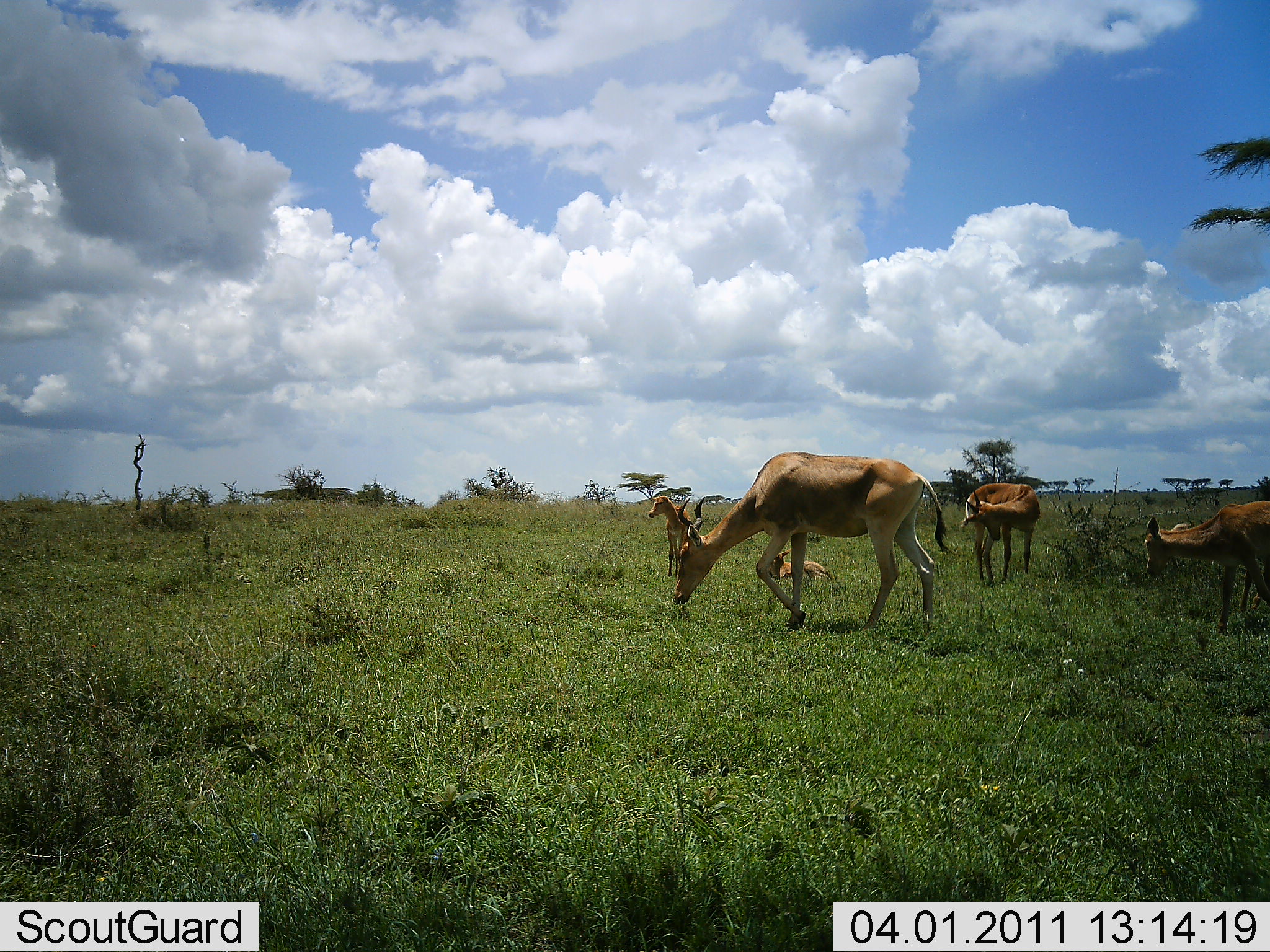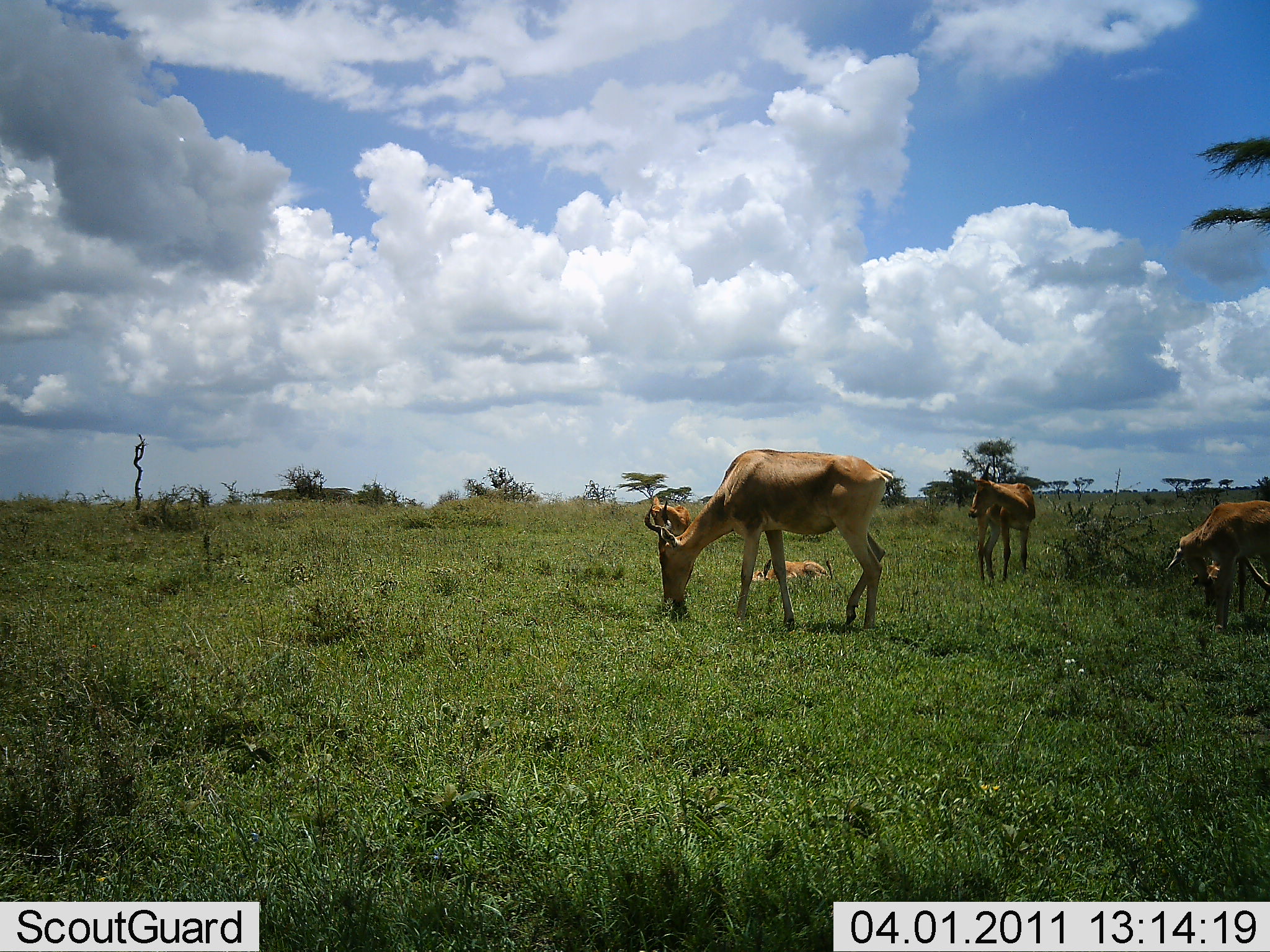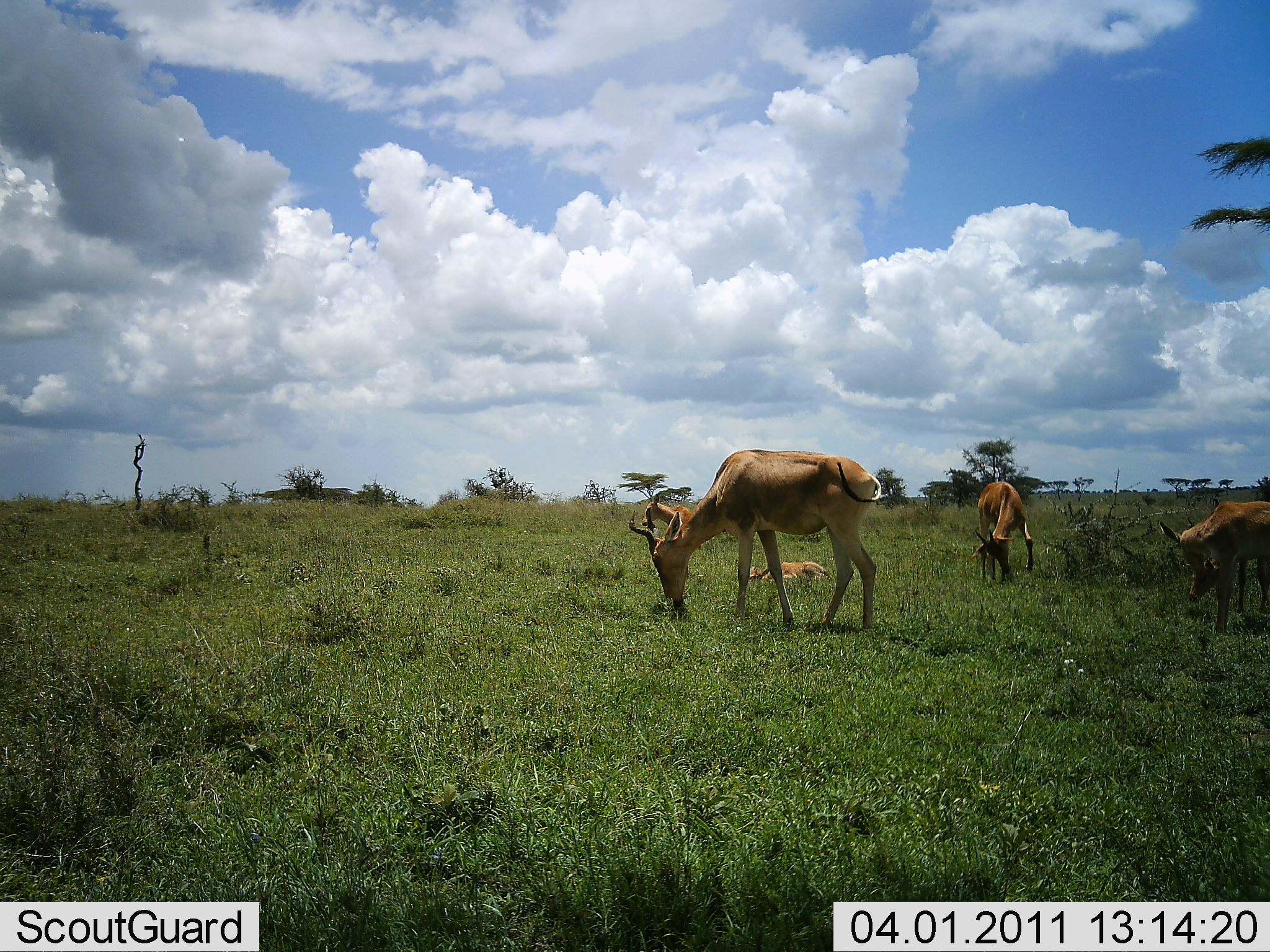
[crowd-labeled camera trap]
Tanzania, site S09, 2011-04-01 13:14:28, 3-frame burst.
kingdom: Animalia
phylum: Chordata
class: Mammalia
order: Artiodactyla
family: Bovidae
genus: Alcelaphus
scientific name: Alcelaphus buselaphus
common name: hartebeest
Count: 5.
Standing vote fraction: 45%.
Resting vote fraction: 64%.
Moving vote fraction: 36%.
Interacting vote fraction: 0%.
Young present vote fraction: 27%.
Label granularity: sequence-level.